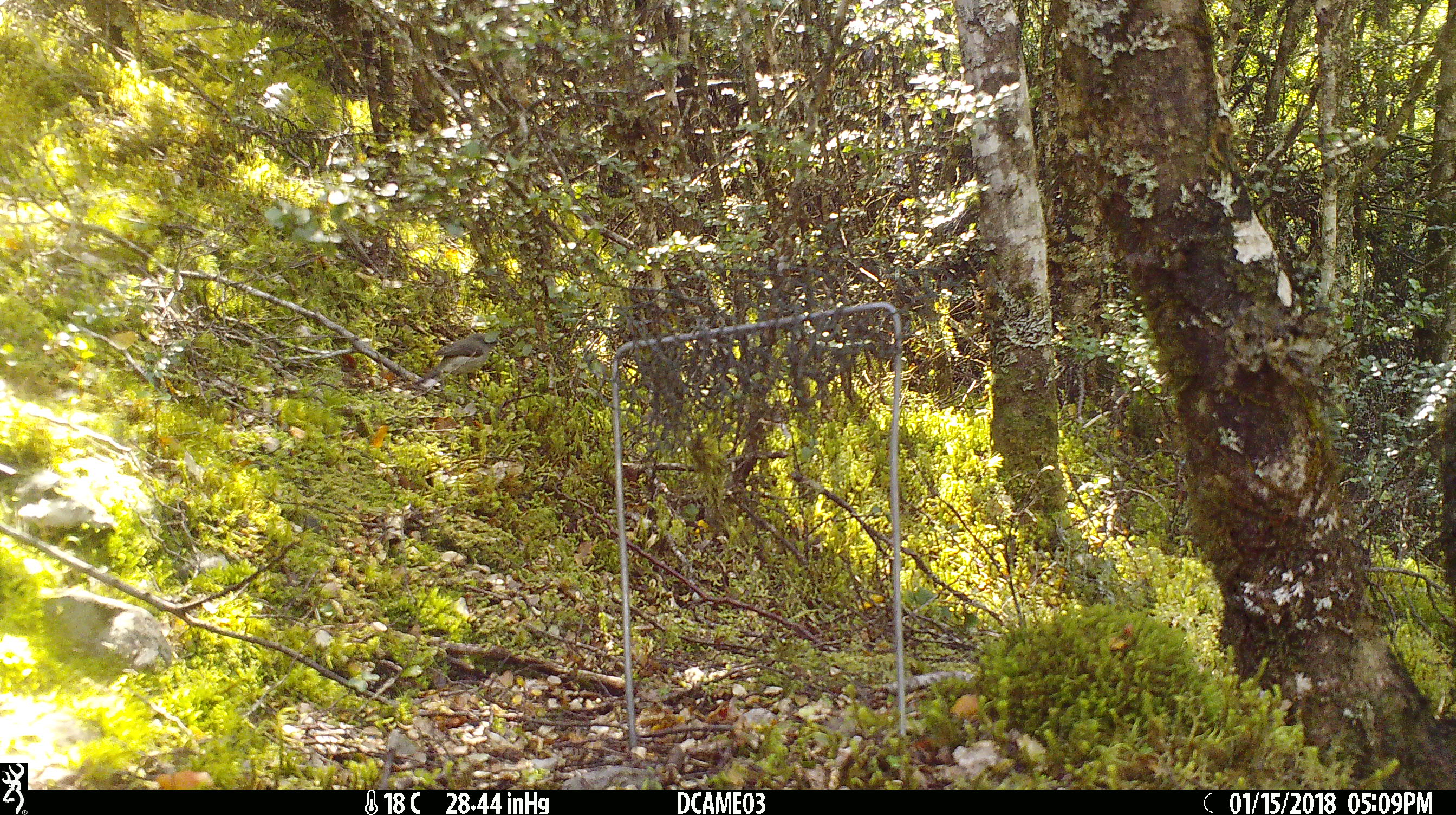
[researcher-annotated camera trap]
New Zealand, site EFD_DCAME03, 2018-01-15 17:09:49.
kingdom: Animalia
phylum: Chordata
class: Aves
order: Passeriformes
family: Petroicidae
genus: Petroica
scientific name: Petroica macrocephala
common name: tomtit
Tomtit (Petroica macrocephala).